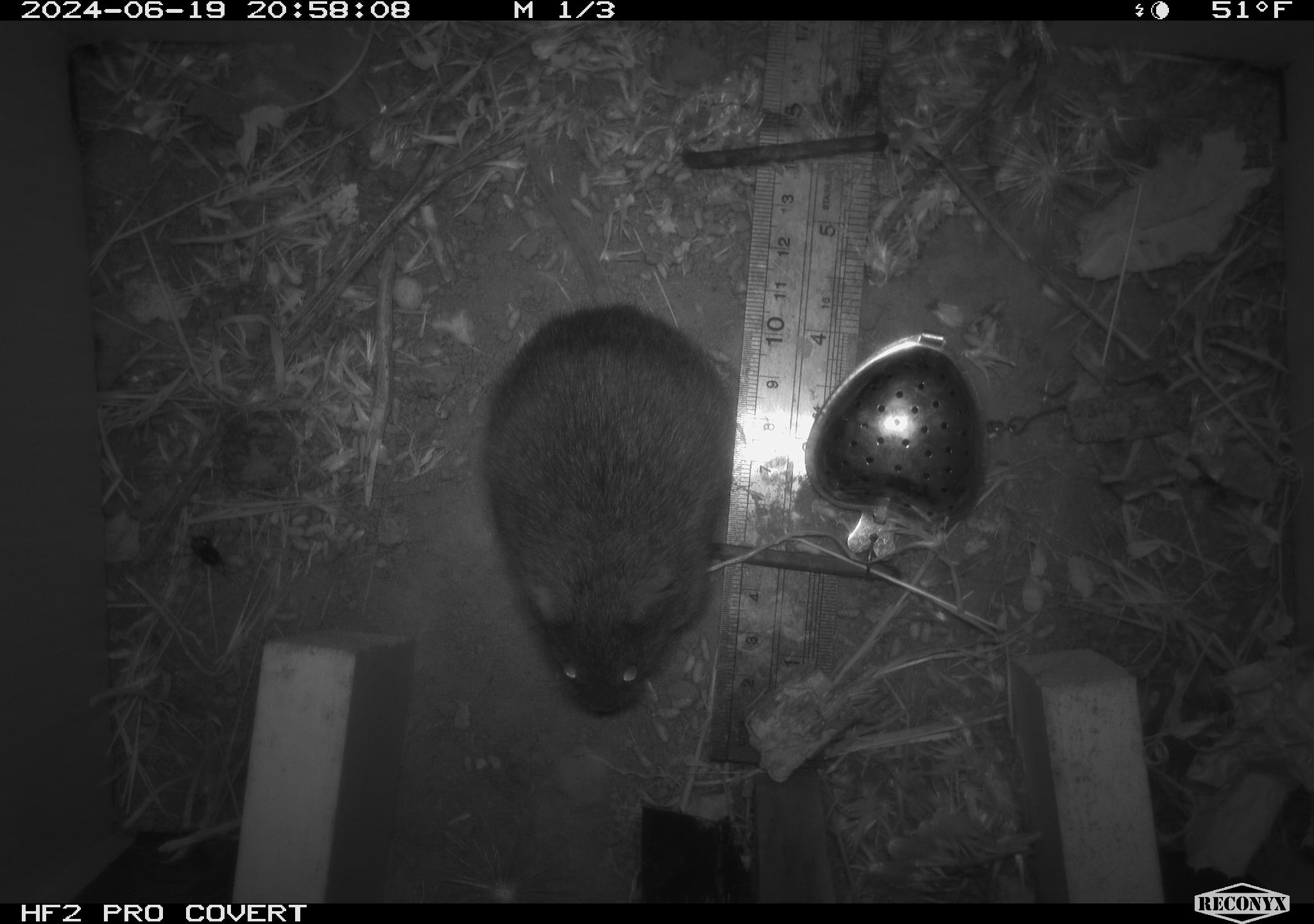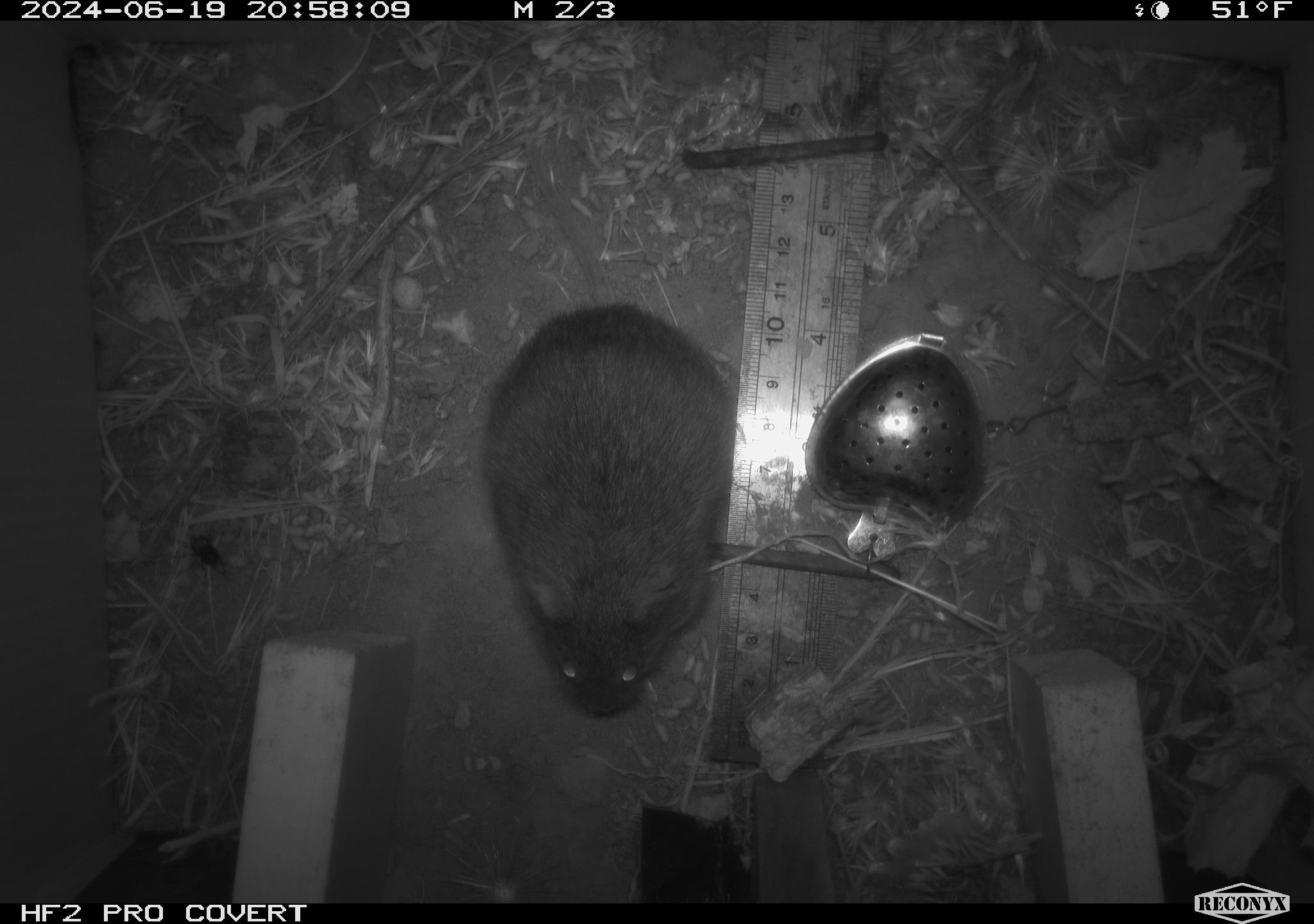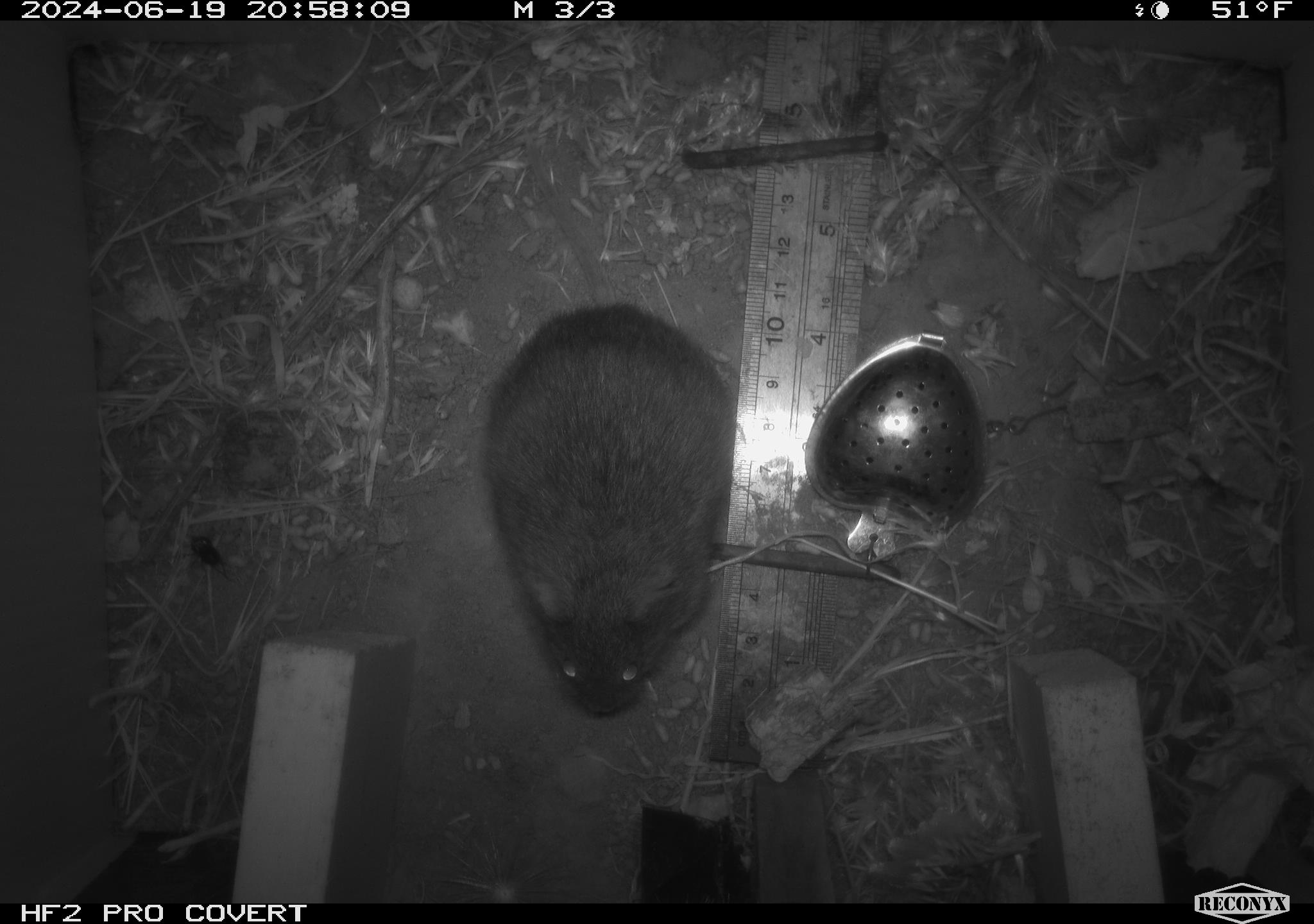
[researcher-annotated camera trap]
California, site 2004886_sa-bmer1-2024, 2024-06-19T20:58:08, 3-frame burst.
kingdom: Animalia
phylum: Chordata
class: Mammalia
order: Rodentia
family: Cricetidae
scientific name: Cricetidae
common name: hamsters, voles, lemmings, and allies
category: cricetidae family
Cricetidae family (hamsters, voles, lemmings, and allies) (Cricetidae).